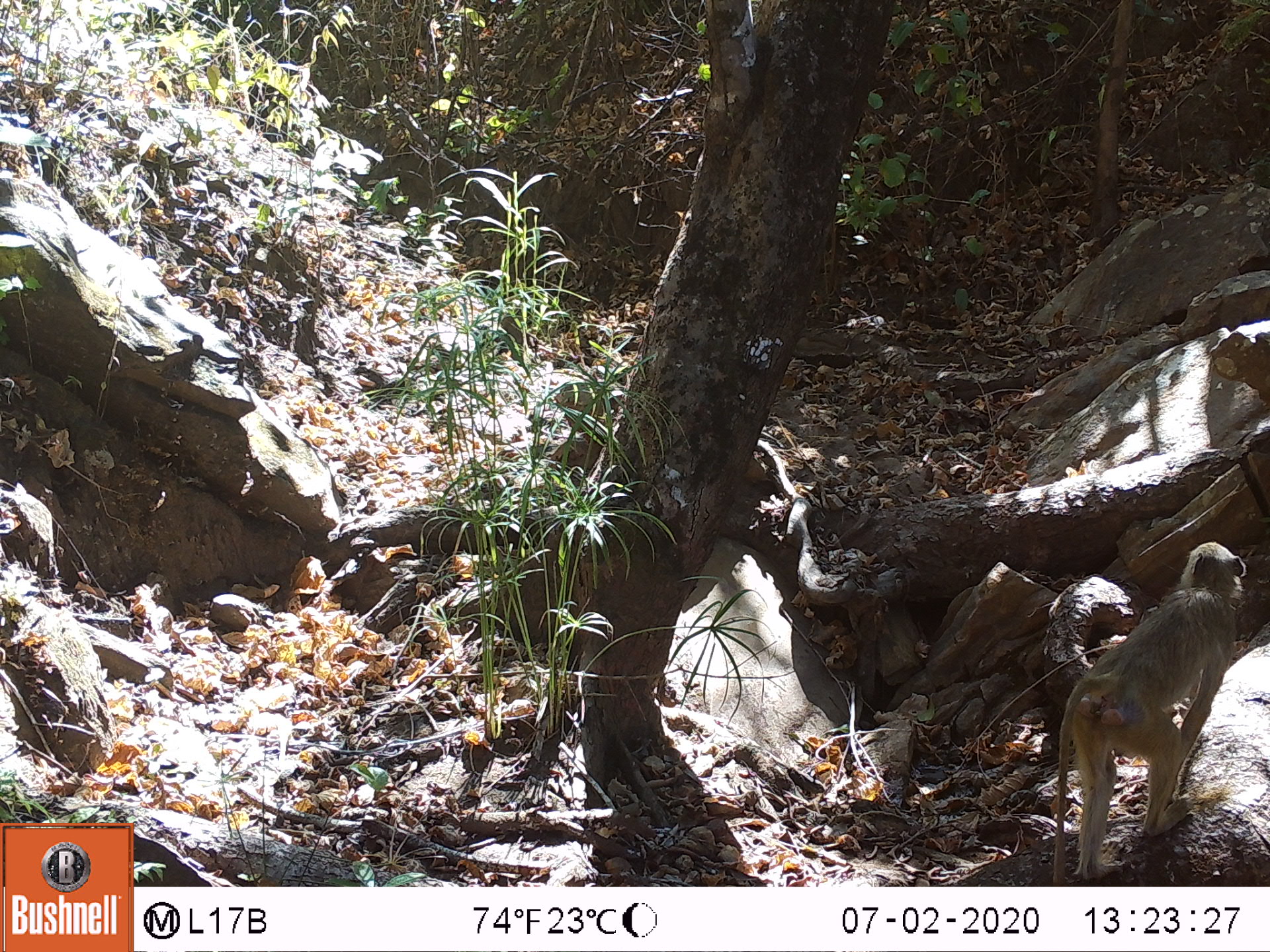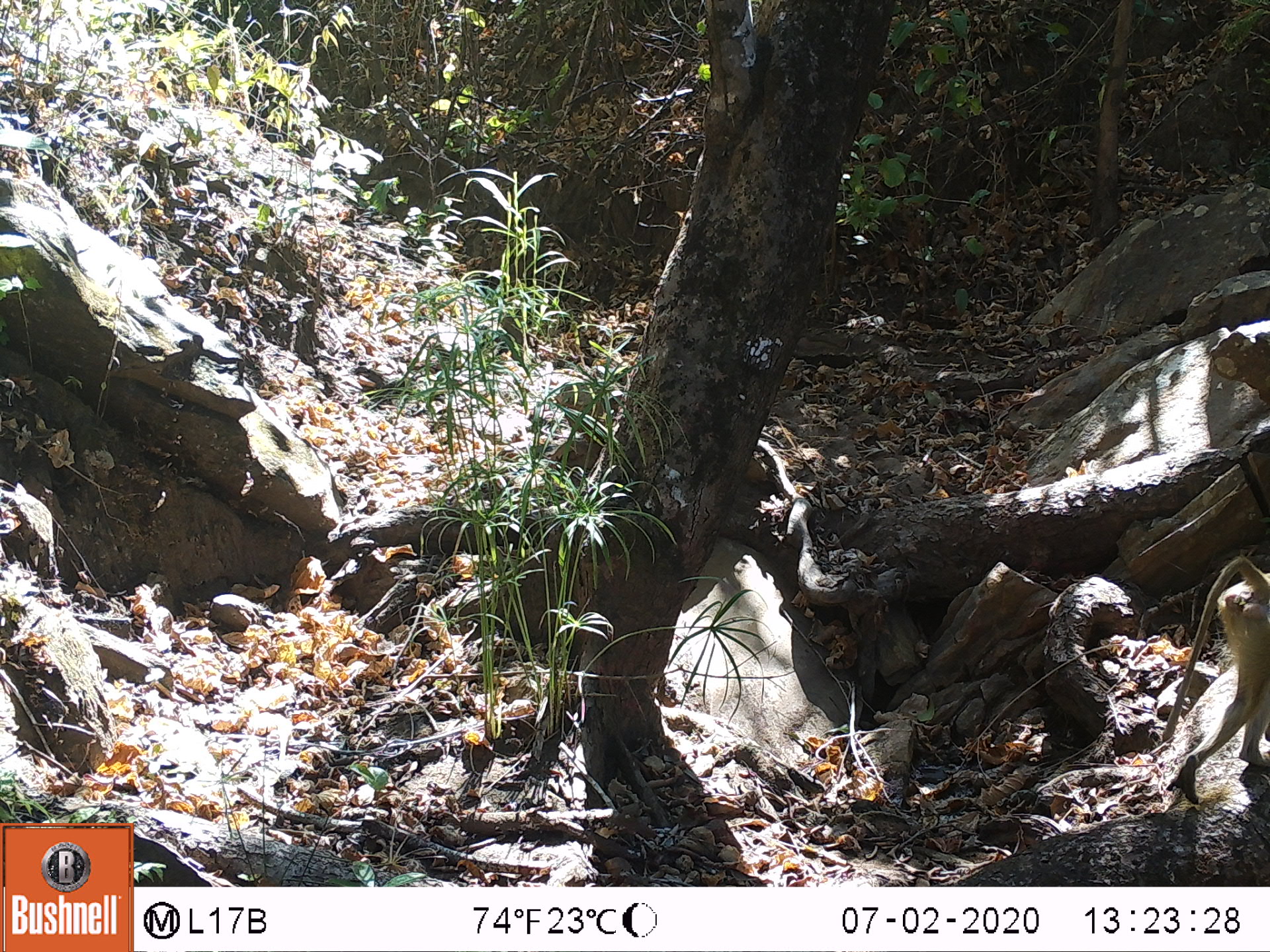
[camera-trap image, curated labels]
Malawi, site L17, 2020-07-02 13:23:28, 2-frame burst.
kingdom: Animalia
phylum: Chordata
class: Mammalia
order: Primates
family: Cercopithecidae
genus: Papio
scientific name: Papio cynocephalus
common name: yellow baboon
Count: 1.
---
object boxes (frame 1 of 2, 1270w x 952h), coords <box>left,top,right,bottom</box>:
yellow baboon: <box>1047,538,1246,877</box>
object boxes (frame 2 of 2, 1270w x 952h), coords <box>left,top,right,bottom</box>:
yellow baboon: <box>1143,557,1262,792</box>